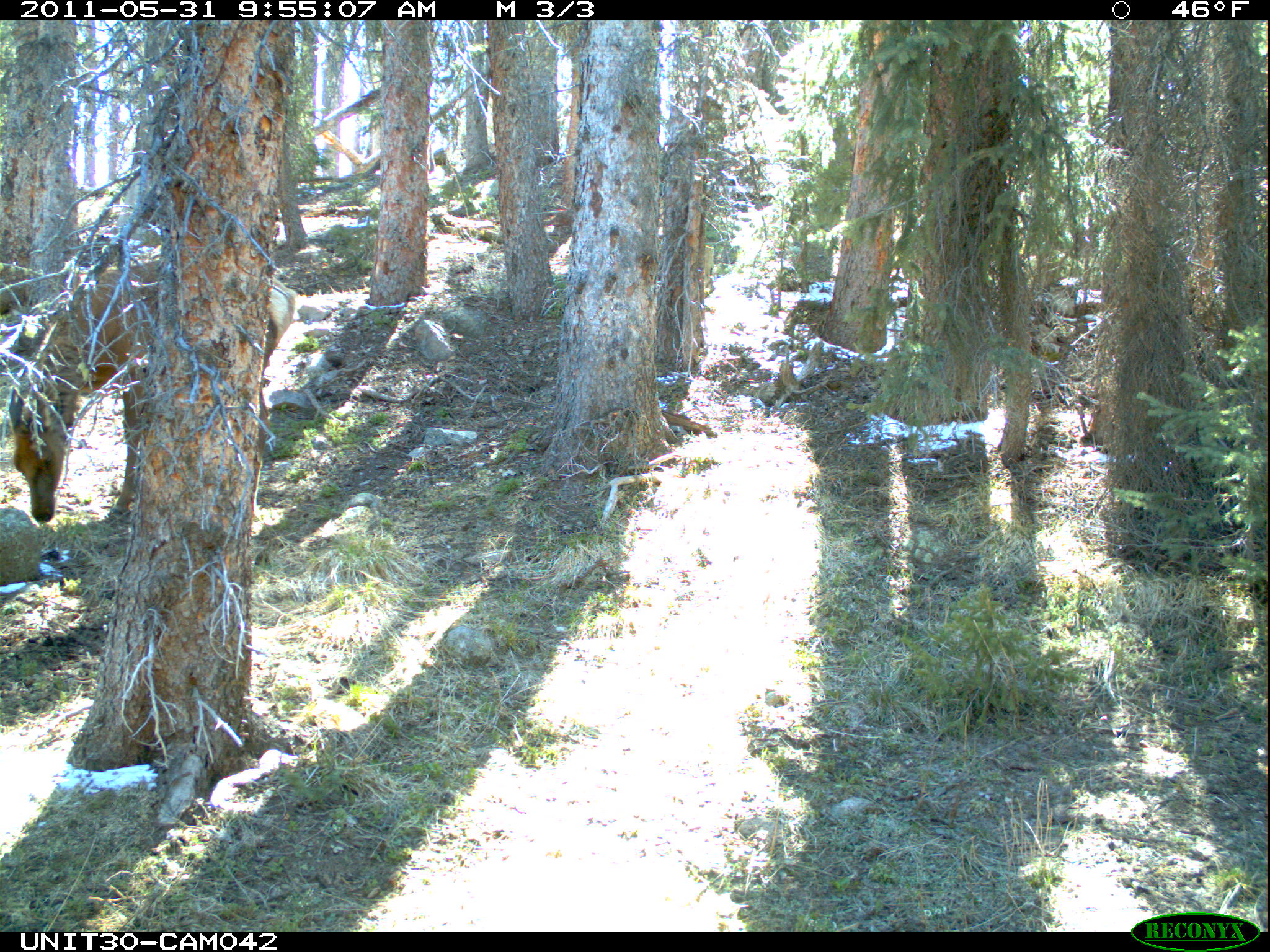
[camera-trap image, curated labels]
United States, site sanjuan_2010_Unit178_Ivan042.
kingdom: Animalia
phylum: Chordata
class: Mammalia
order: Artiodactyla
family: Cervidae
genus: Cervus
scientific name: Cervus elaphus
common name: red deer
Cervus elaphus (red deer).